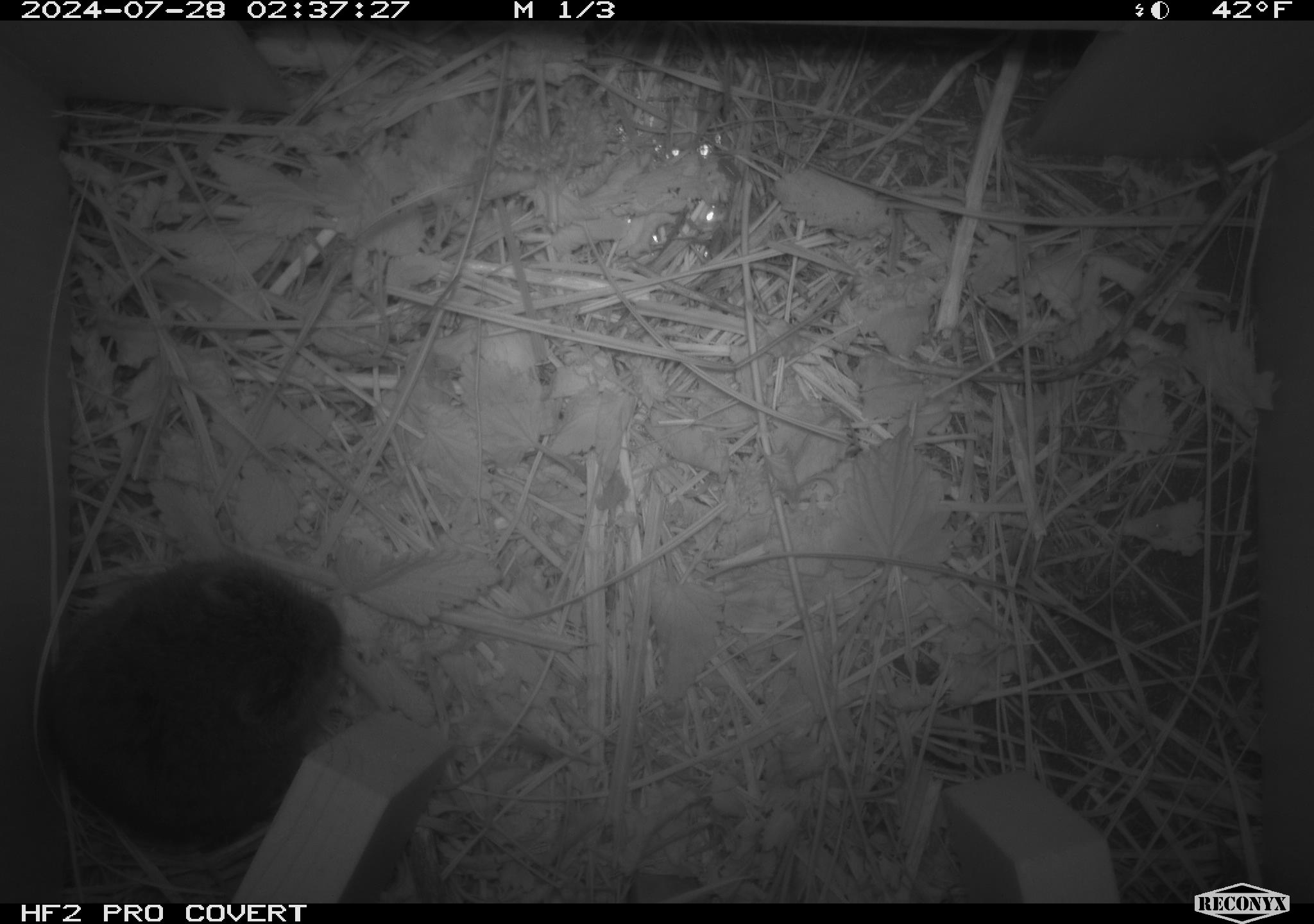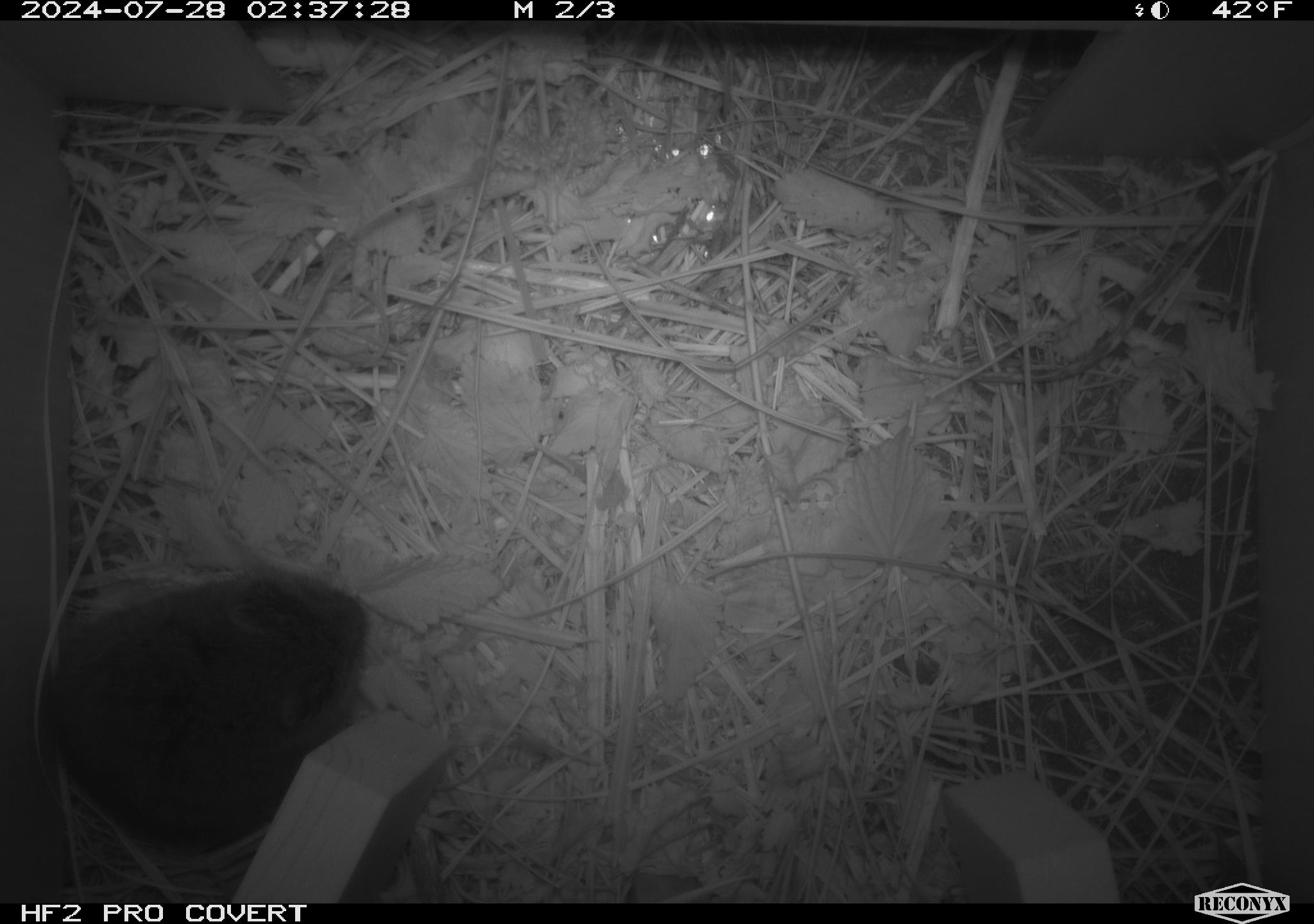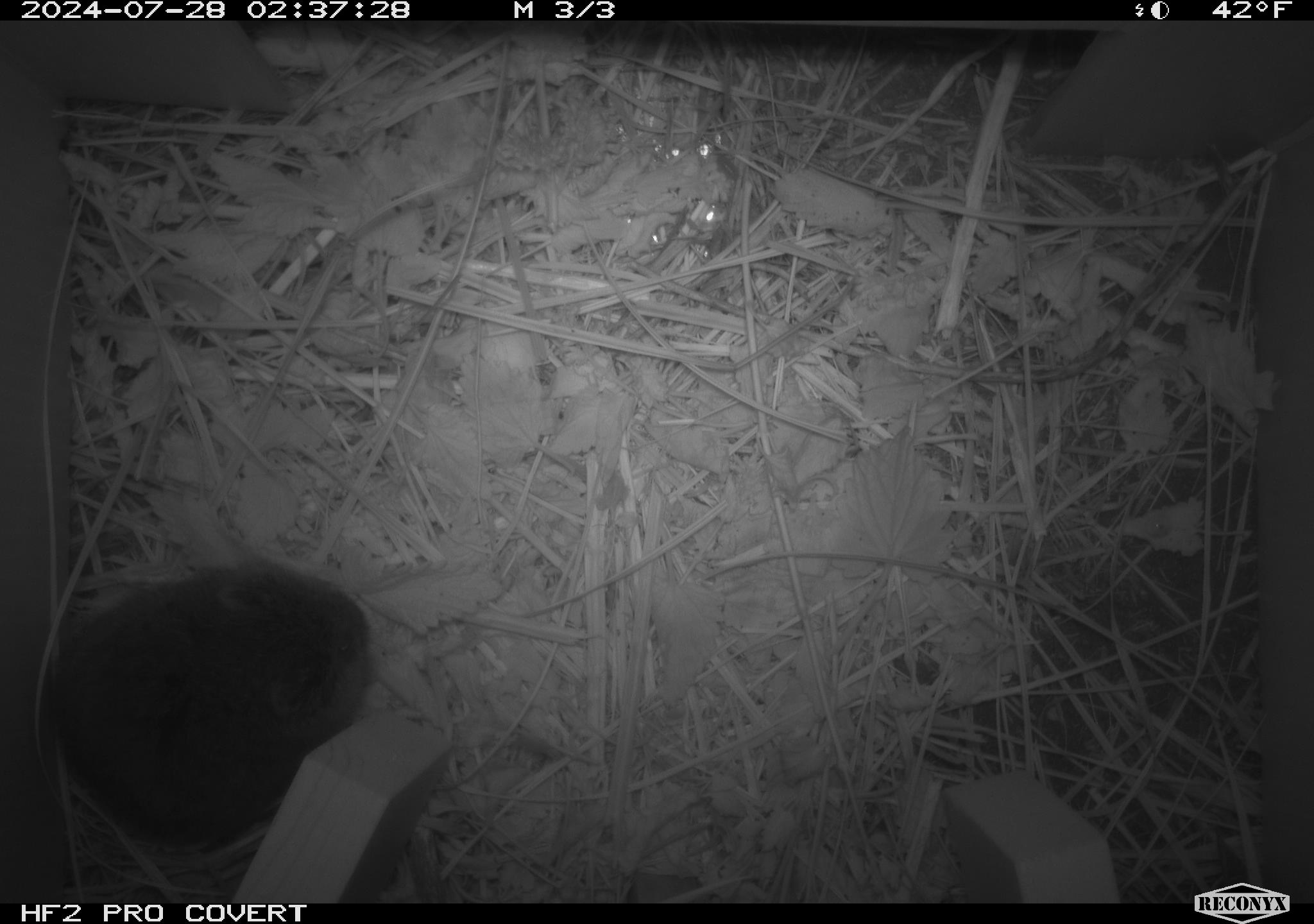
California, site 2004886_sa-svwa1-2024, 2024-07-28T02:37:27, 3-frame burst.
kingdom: Animalia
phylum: Chordata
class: Mammalia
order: Rodentia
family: Cricetidae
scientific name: Arvicolinae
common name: voles, lemmings, and muskrats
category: arvicolinae subfamily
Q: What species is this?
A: Arvicolinae subfamily (voles, lemmings, and muskrats) (Arvicolinae).